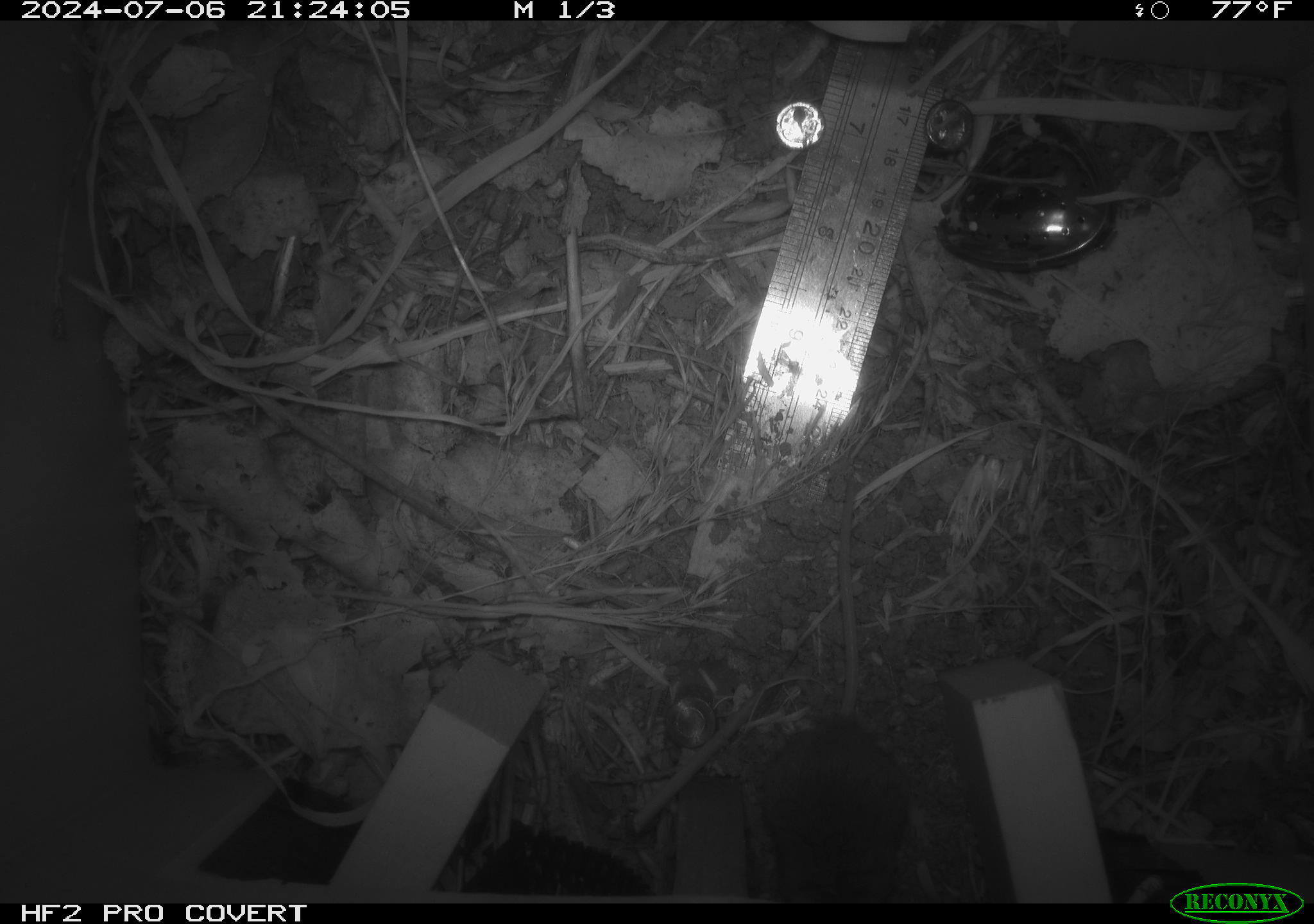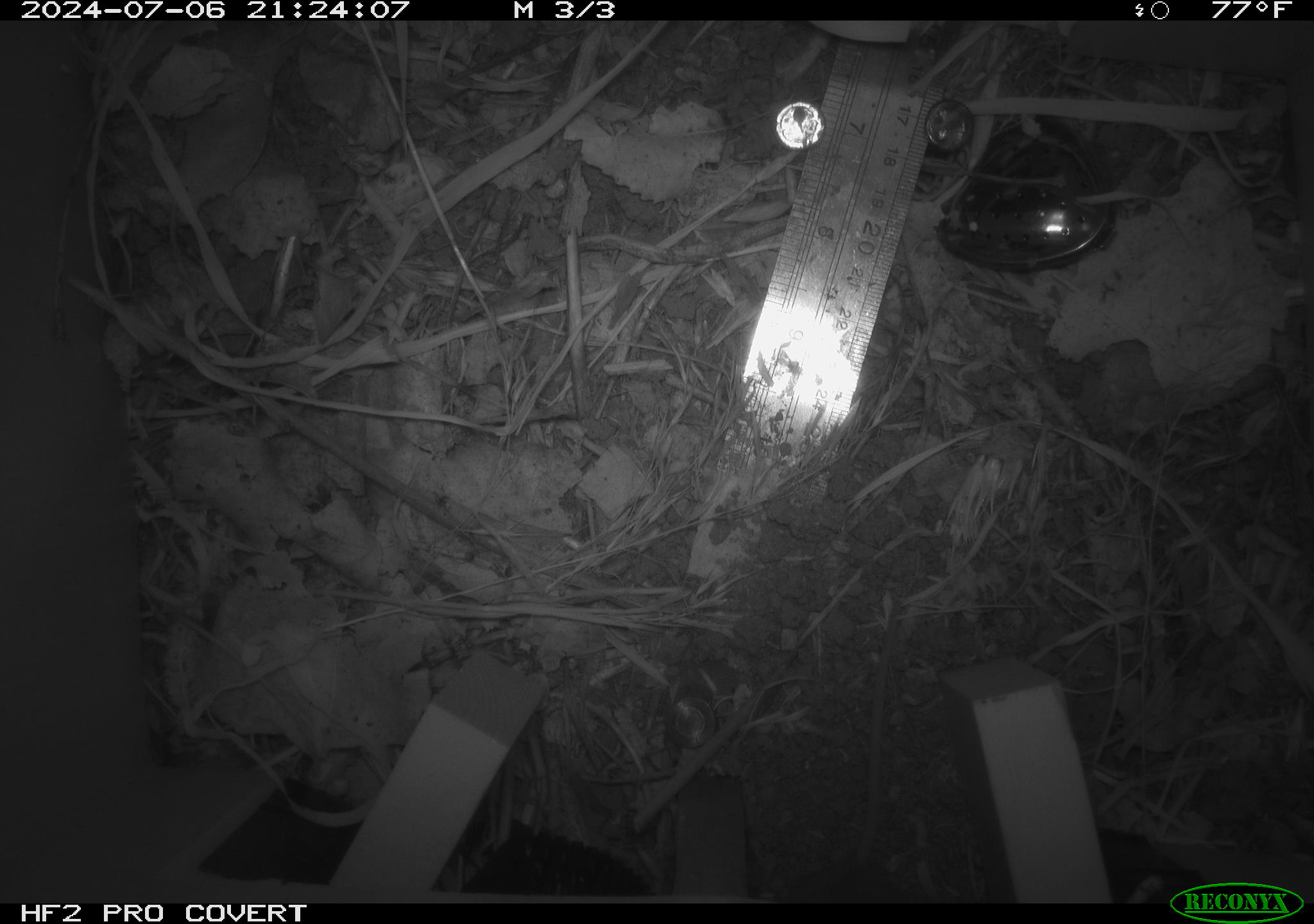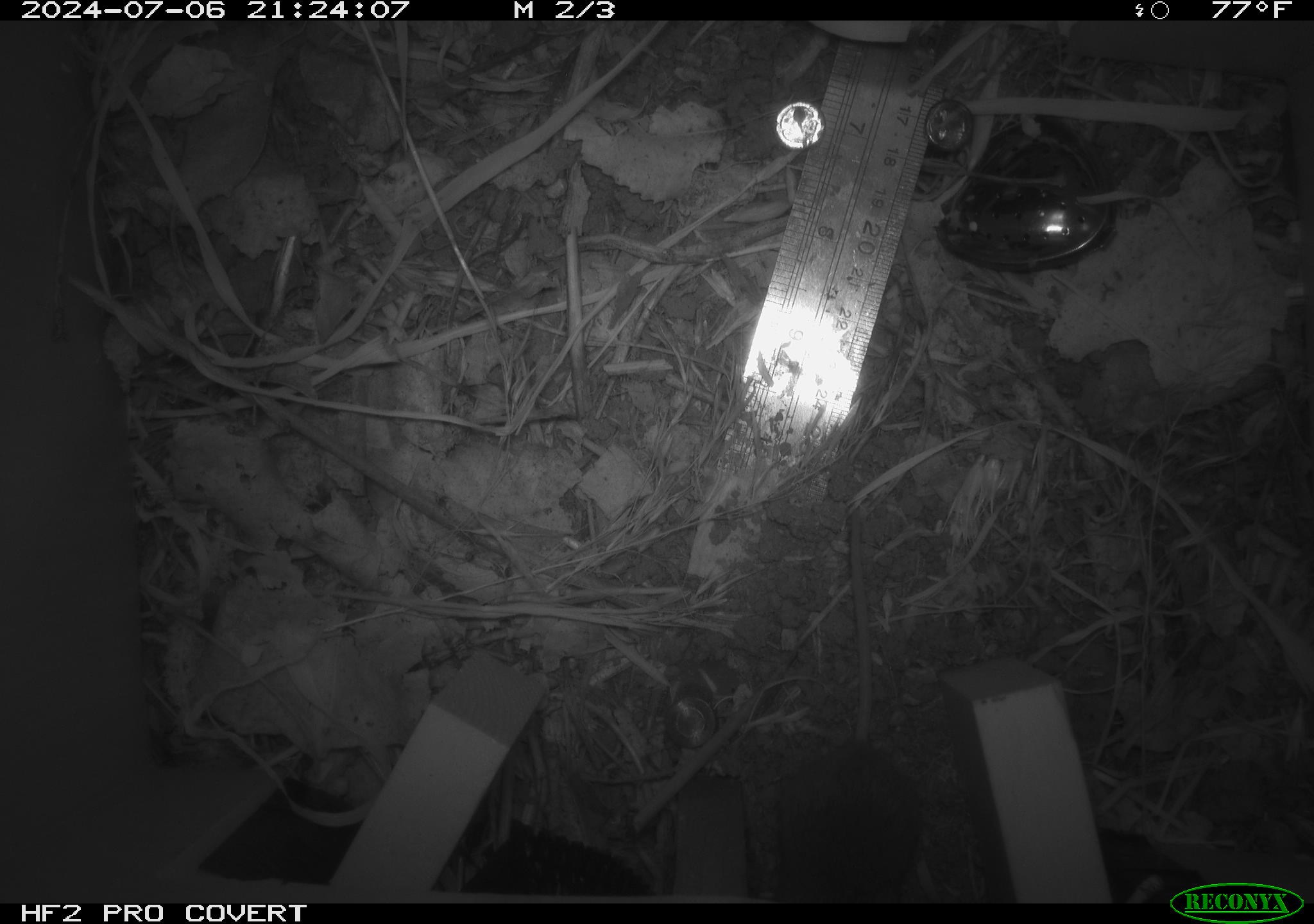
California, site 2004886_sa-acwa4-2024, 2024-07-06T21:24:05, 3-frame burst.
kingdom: Animalia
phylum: Chordata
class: Mammalia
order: Rodentia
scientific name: Rodentia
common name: mouse species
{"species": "mouse species (Rodentia)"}